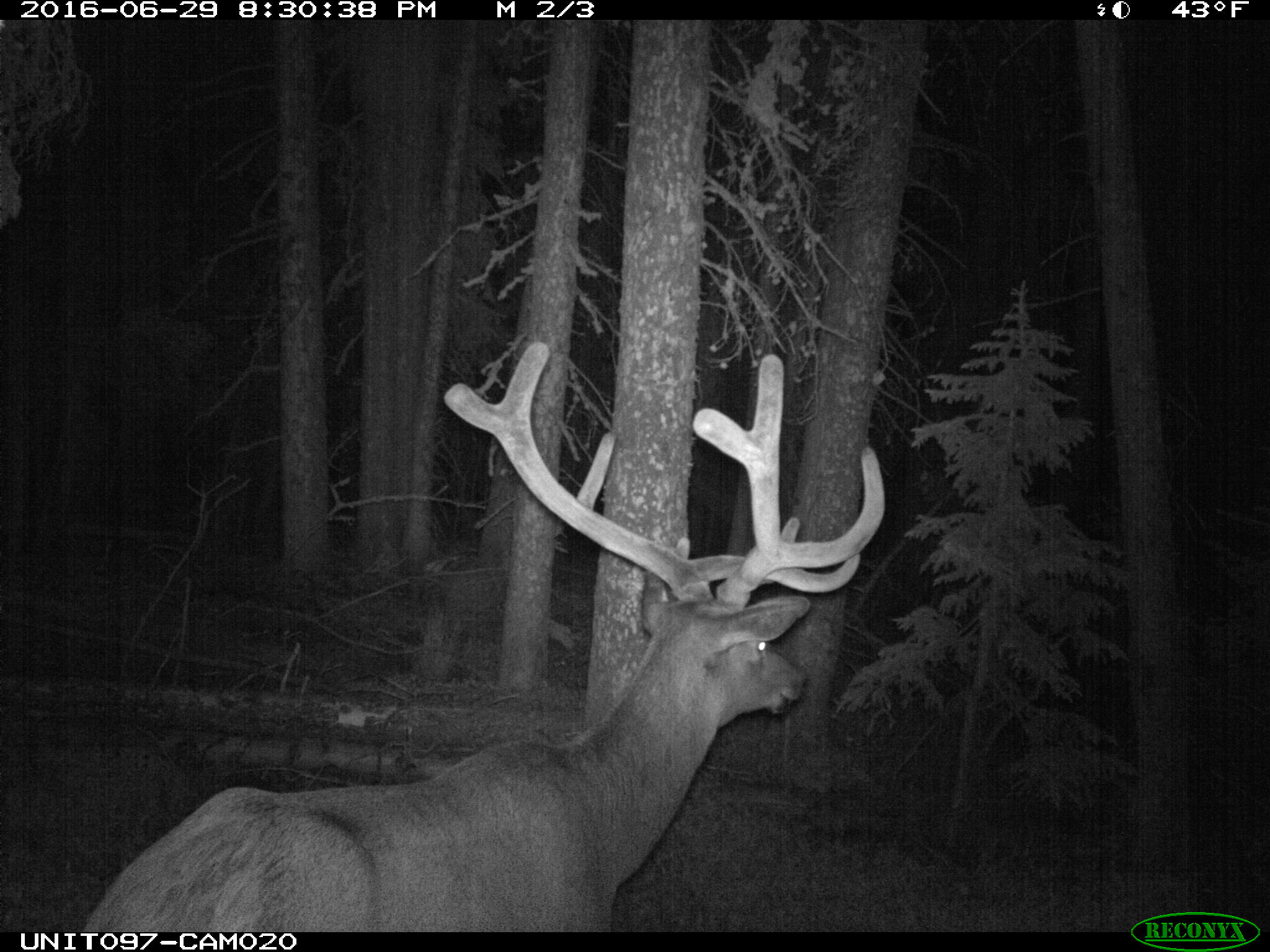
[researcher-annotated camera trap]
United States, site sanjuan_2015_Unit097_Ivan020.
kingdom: Animalia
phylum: Chordata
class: Mammalia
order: Artiodactyla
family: Cervidae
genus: Cervus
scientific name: Cervus elaphus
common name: red deer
Cervus elaphus (red deer).